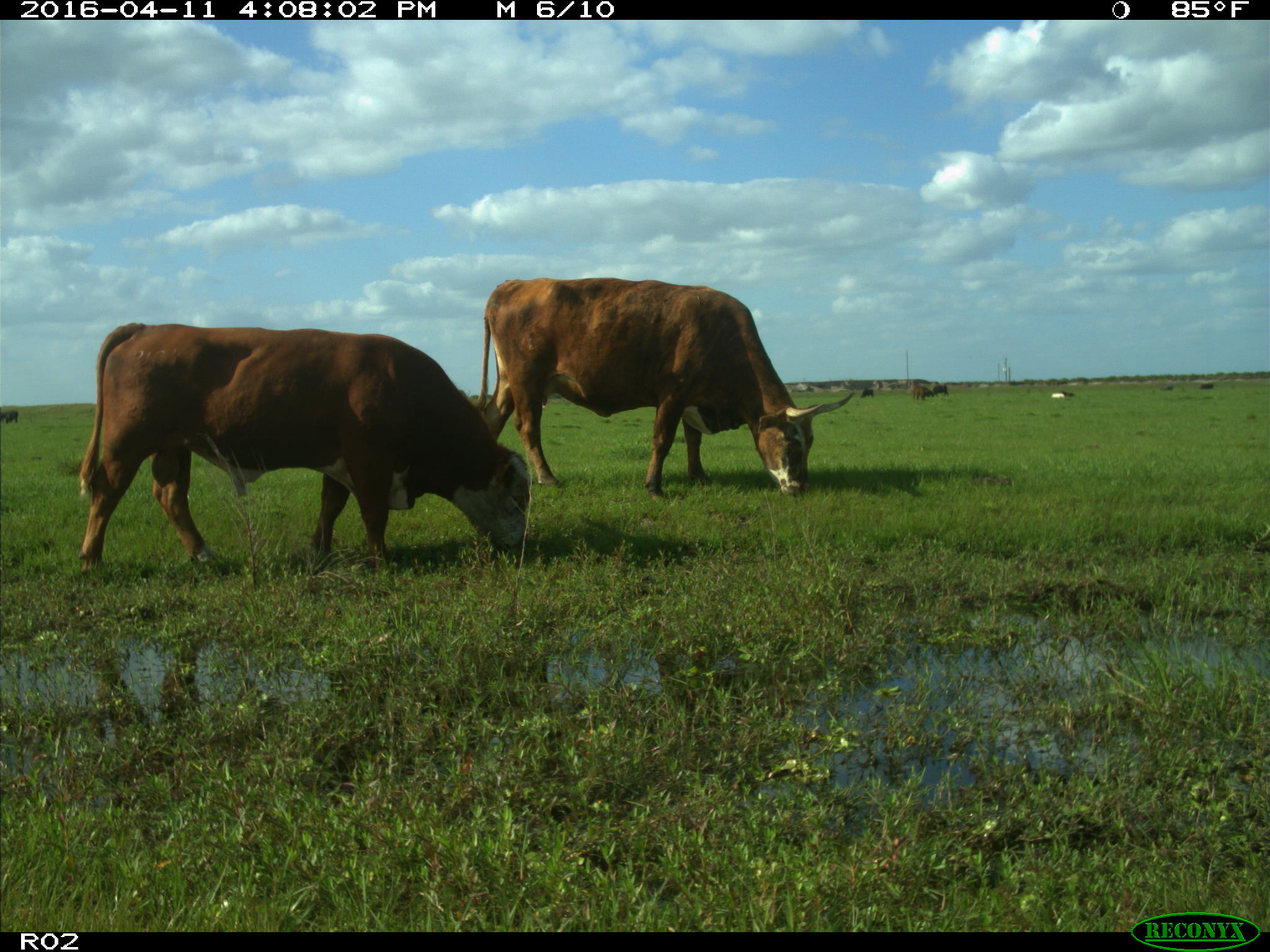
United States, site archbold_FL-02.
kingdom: Animalia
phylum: Chordata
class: Mammalia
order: Artiodactyla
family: Bovidae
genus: Bos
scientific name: Bos taurus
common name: domestic cow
Bos taurus (domestic cow).